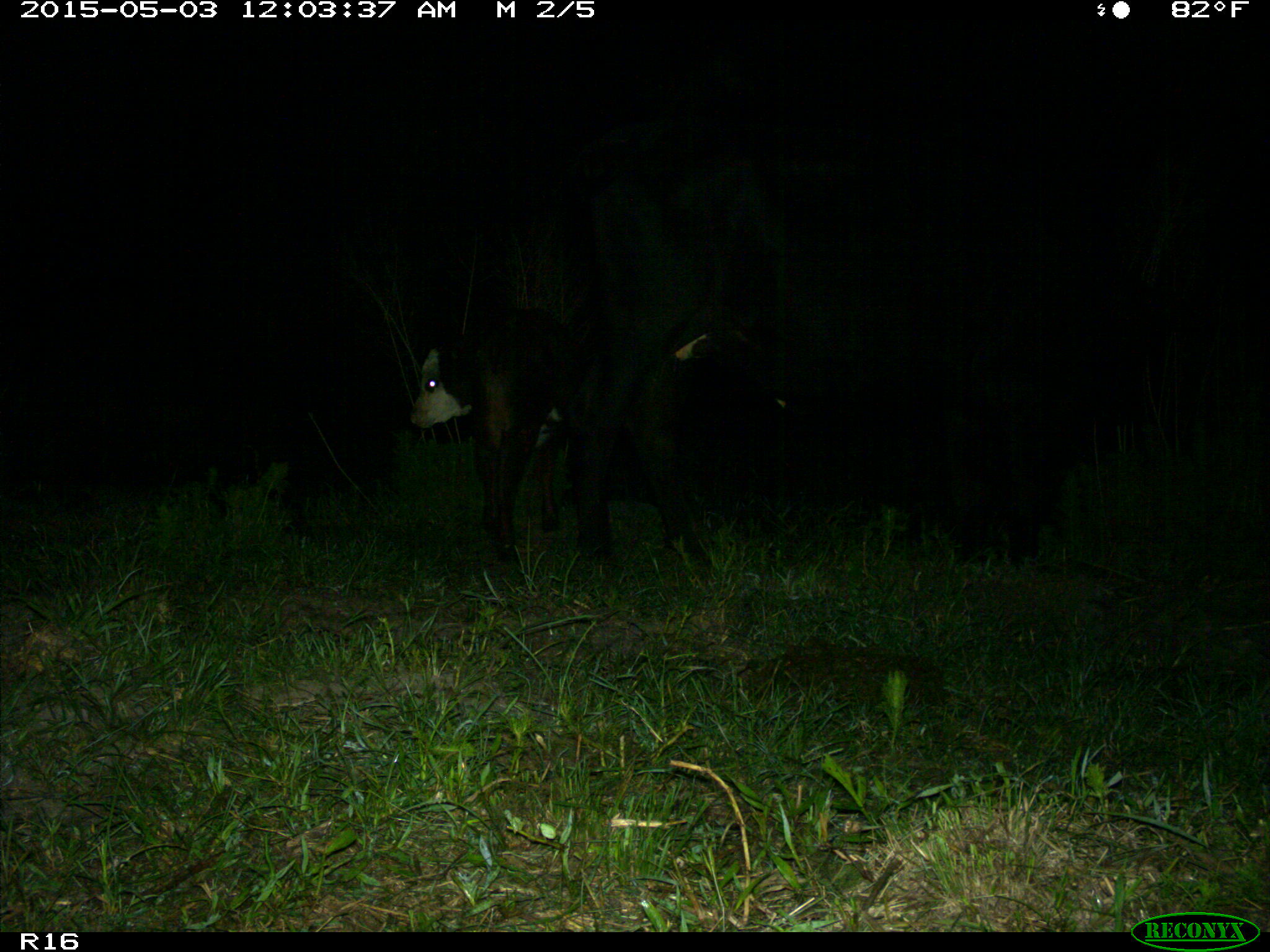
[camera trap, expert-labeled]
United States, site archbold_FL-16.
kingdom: Animalia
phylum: Chordata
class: Mammalia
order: Artiodactyla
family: Bovidae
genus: Bos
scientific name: Bos taurus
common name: domestic cow